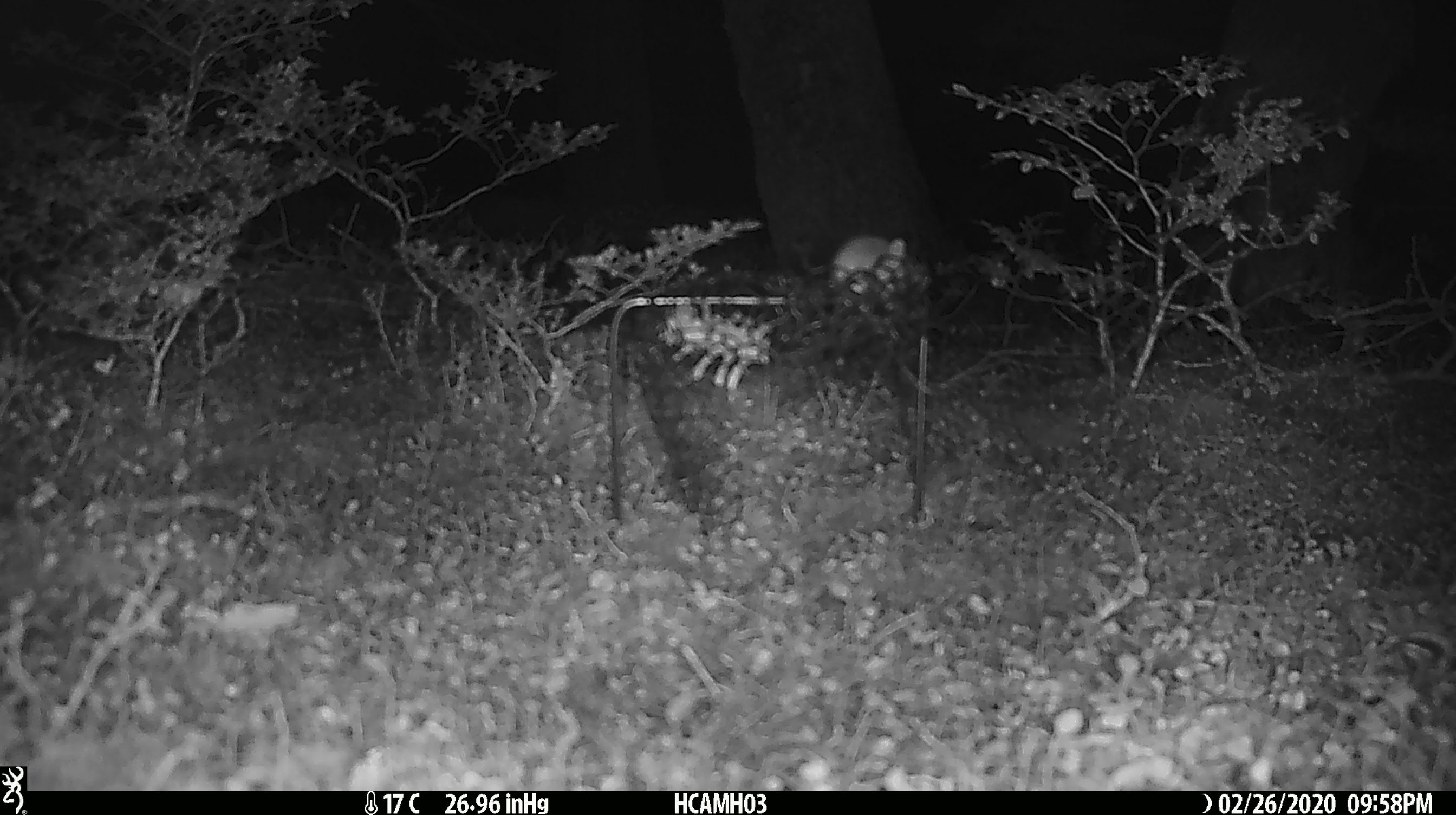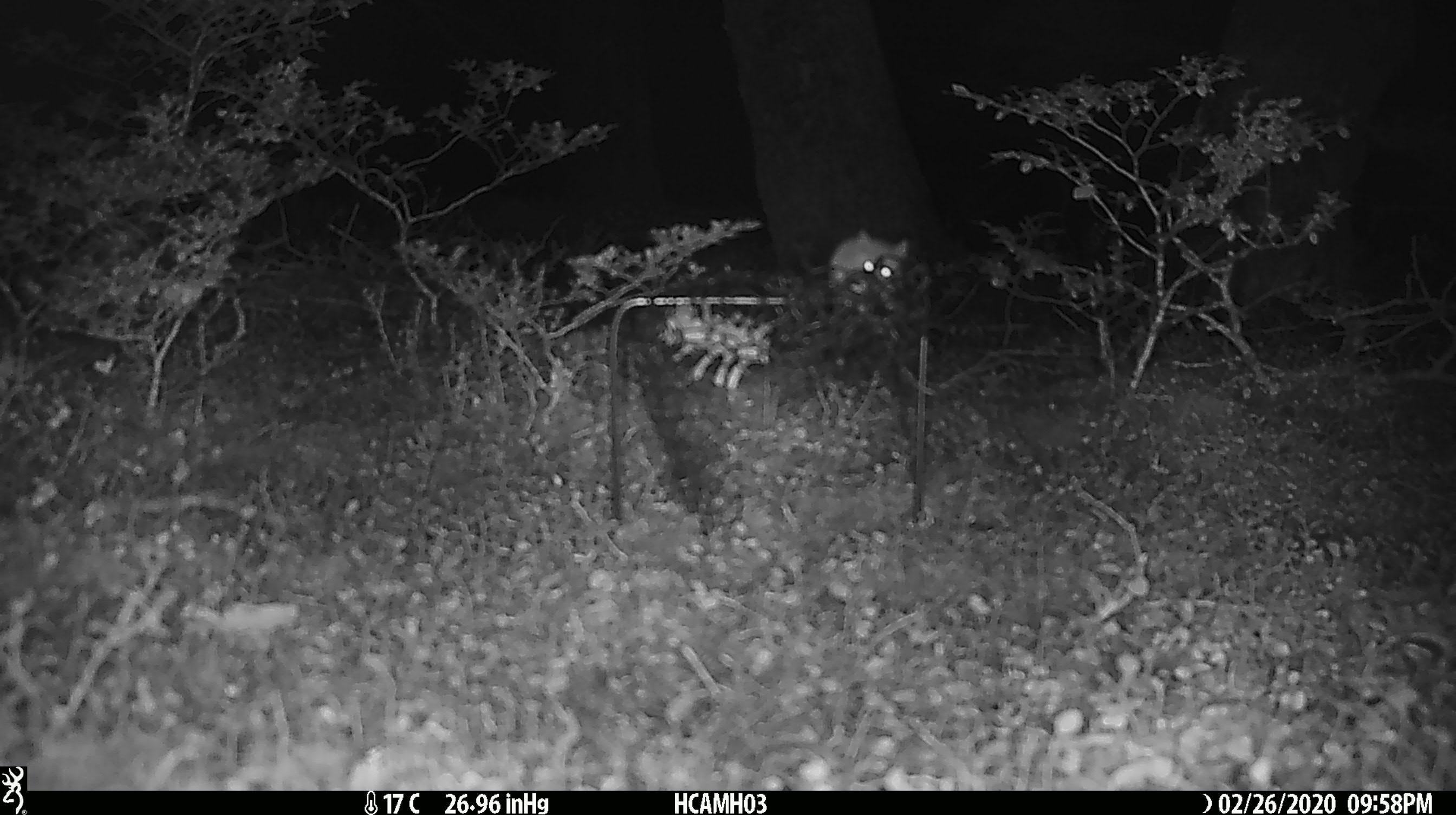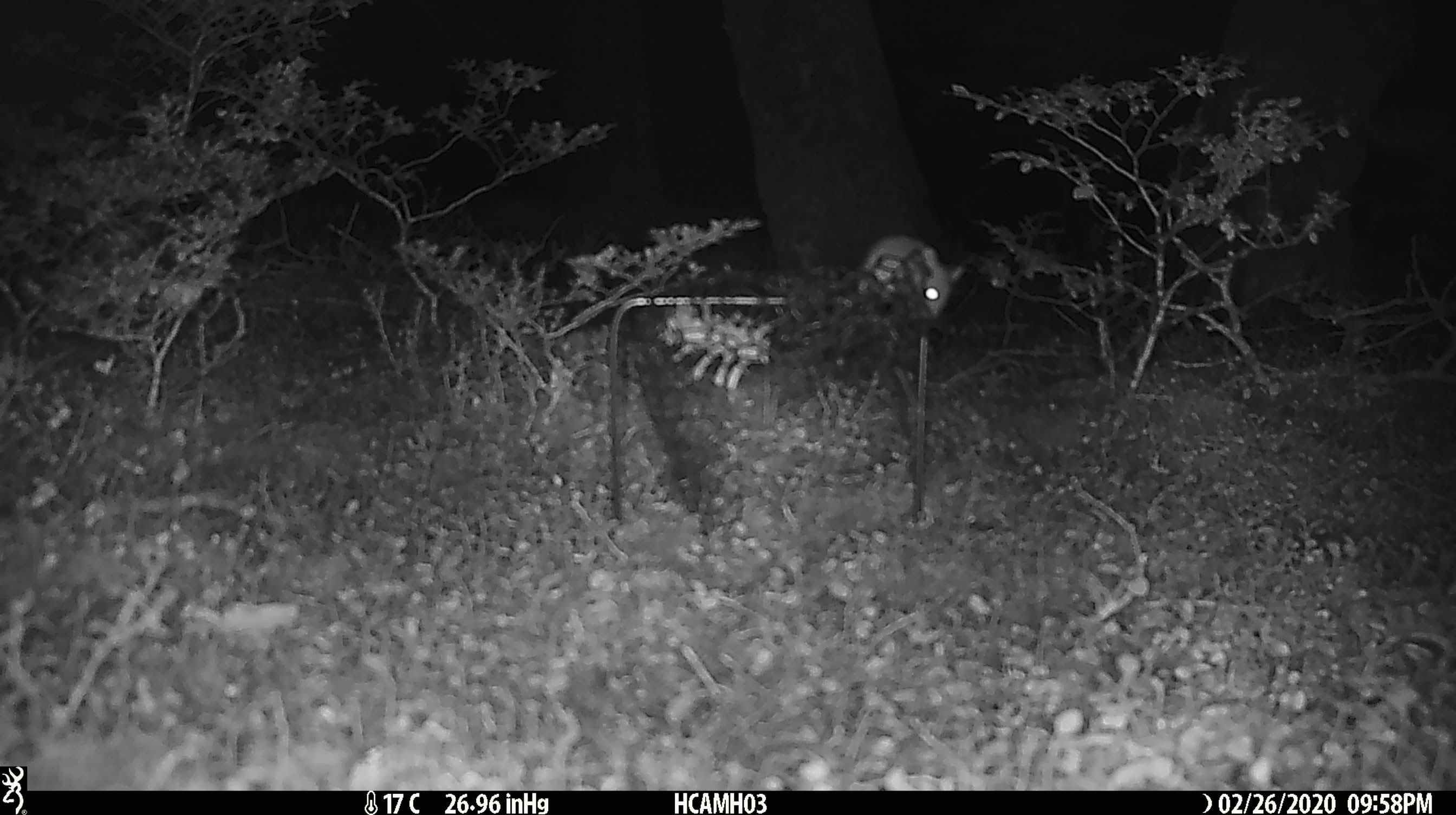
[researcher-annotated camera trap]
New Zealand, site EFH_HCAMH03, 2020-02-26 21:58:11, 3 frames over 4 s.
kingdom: Animalia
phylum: Chordata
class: Mammalia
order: Rodentia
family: Muridae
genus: Mus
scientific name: Mus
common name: mouse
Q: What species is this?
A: Mouse (Mus).